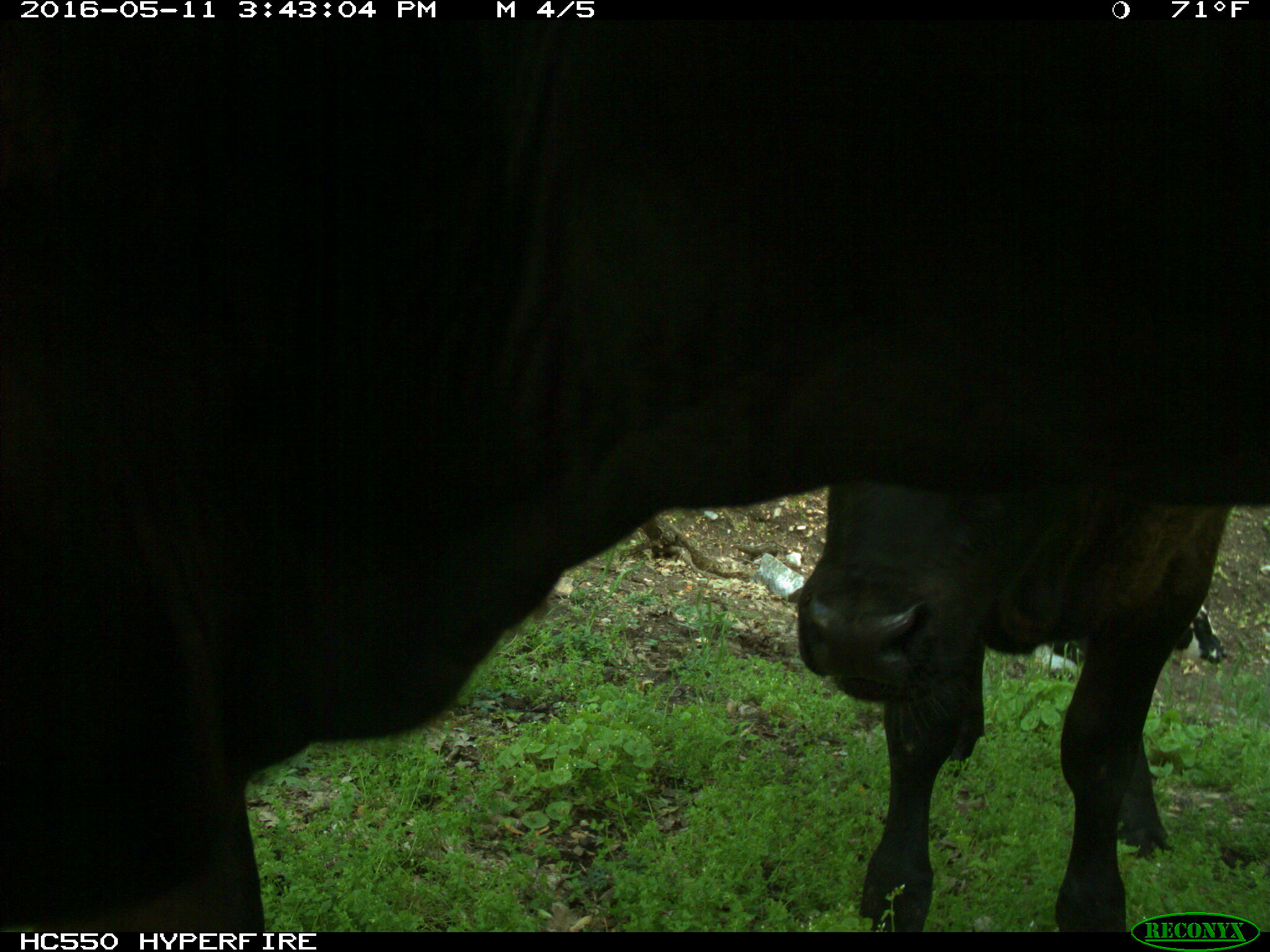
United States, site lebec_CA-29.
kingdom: Animalia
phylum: Chordata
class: Mammalia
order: Artiodactyla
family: Bovidae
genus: Bos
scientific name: Bos taurus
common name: domestic cow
Bos taurus (domestic cow).